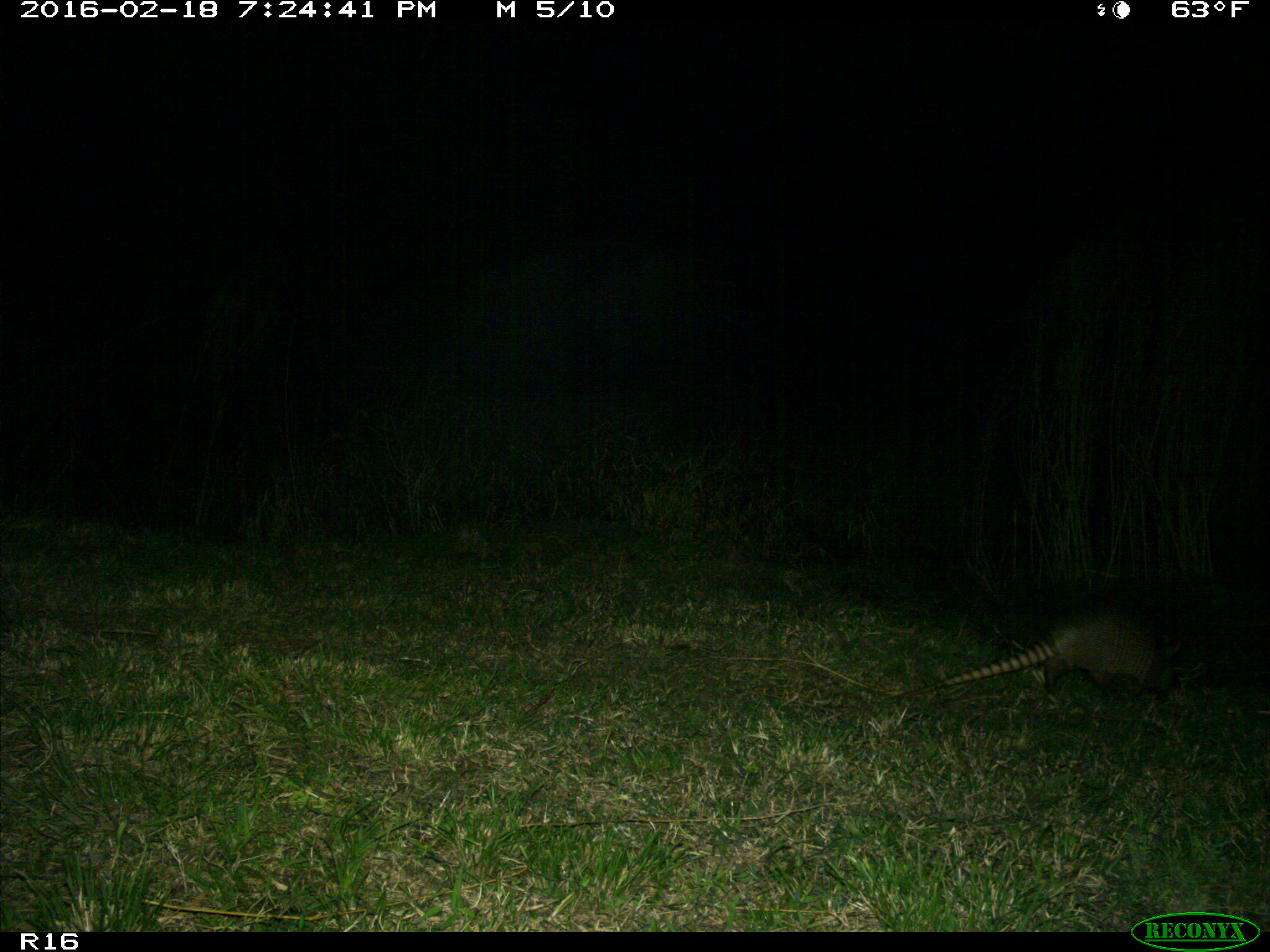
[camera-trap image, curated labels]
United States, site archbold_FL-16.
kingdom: Animalia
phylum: Chordata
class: Mammalia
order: Cingulata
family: Dasypodidae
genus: Dasypus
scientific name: Dasypus novemcinctus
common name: nine-banded armadillo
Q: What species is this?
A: Dasypus novemcinctus (nine-banded armadillo).